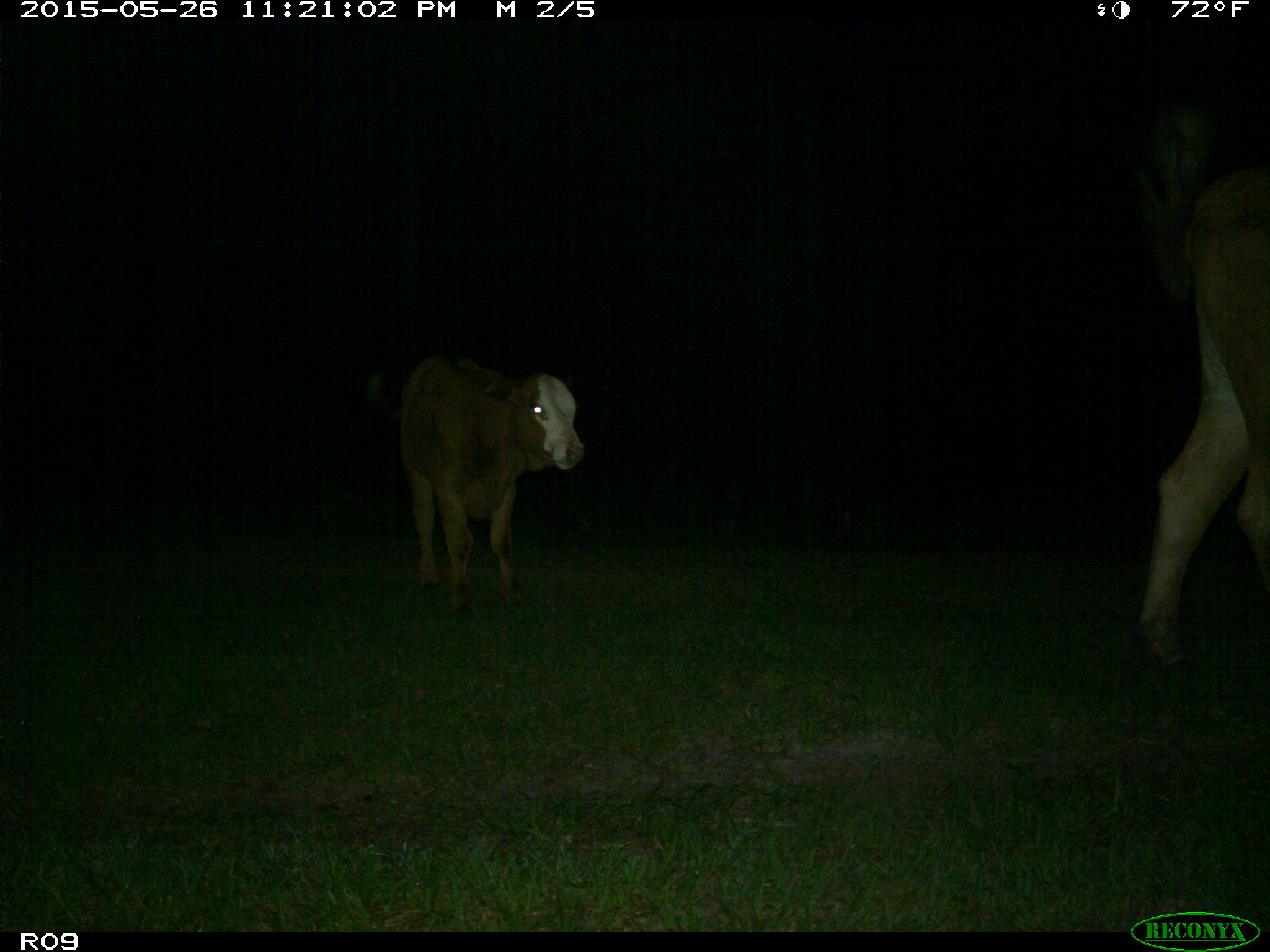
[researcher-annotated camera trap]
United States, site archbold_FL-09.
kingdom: Animalia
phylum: Chordata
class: Mammalia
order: Artiodactyla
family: Bovidae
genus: Bos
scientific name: Bos taurus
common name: domestic cow